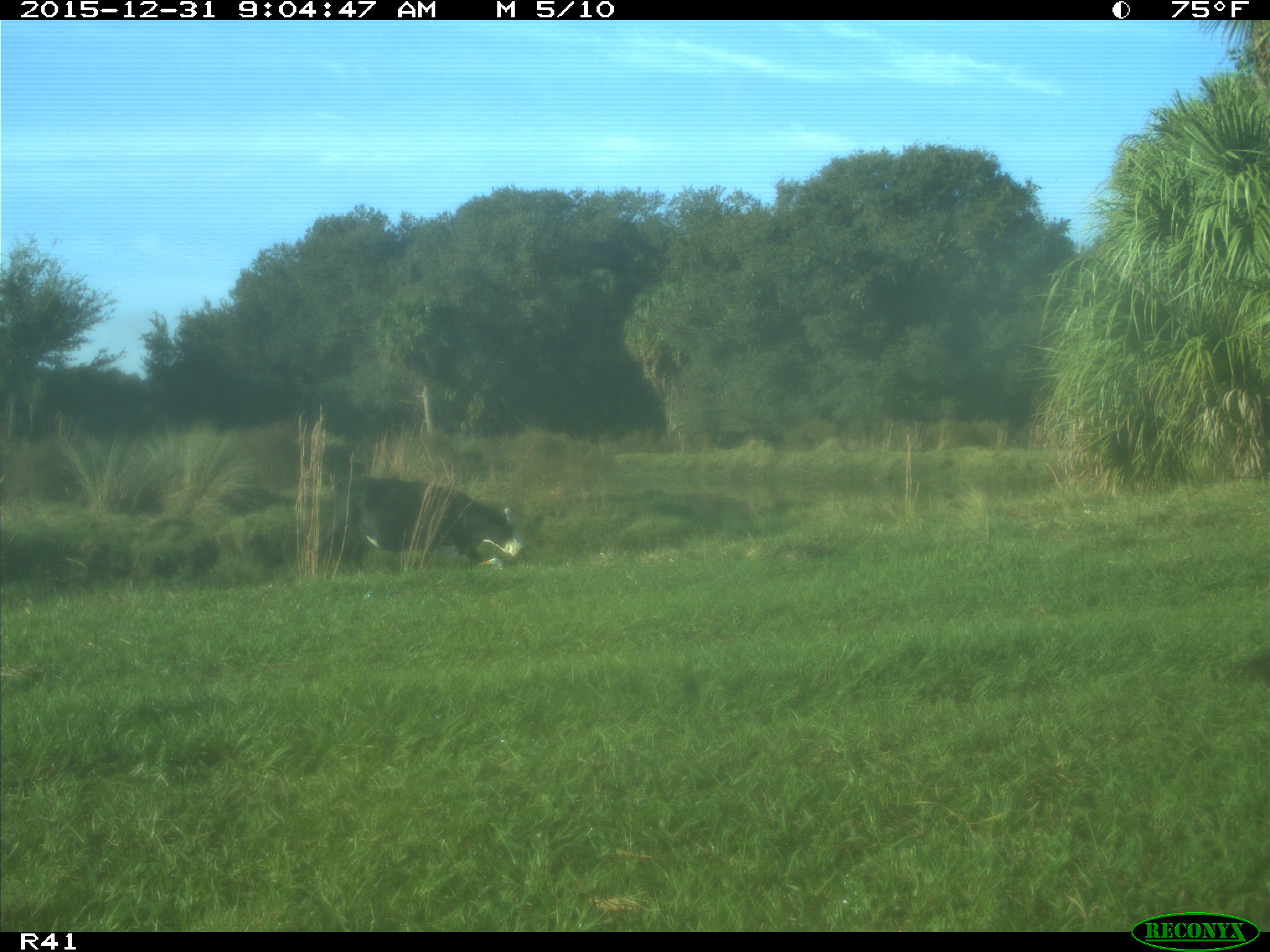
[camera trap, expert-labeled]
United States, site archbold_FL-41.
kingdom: Animalia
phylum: Chordata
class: Mammalia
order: Artiodactyla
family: Bovidae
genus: Bos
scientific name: Bos taurus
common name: domestic cow